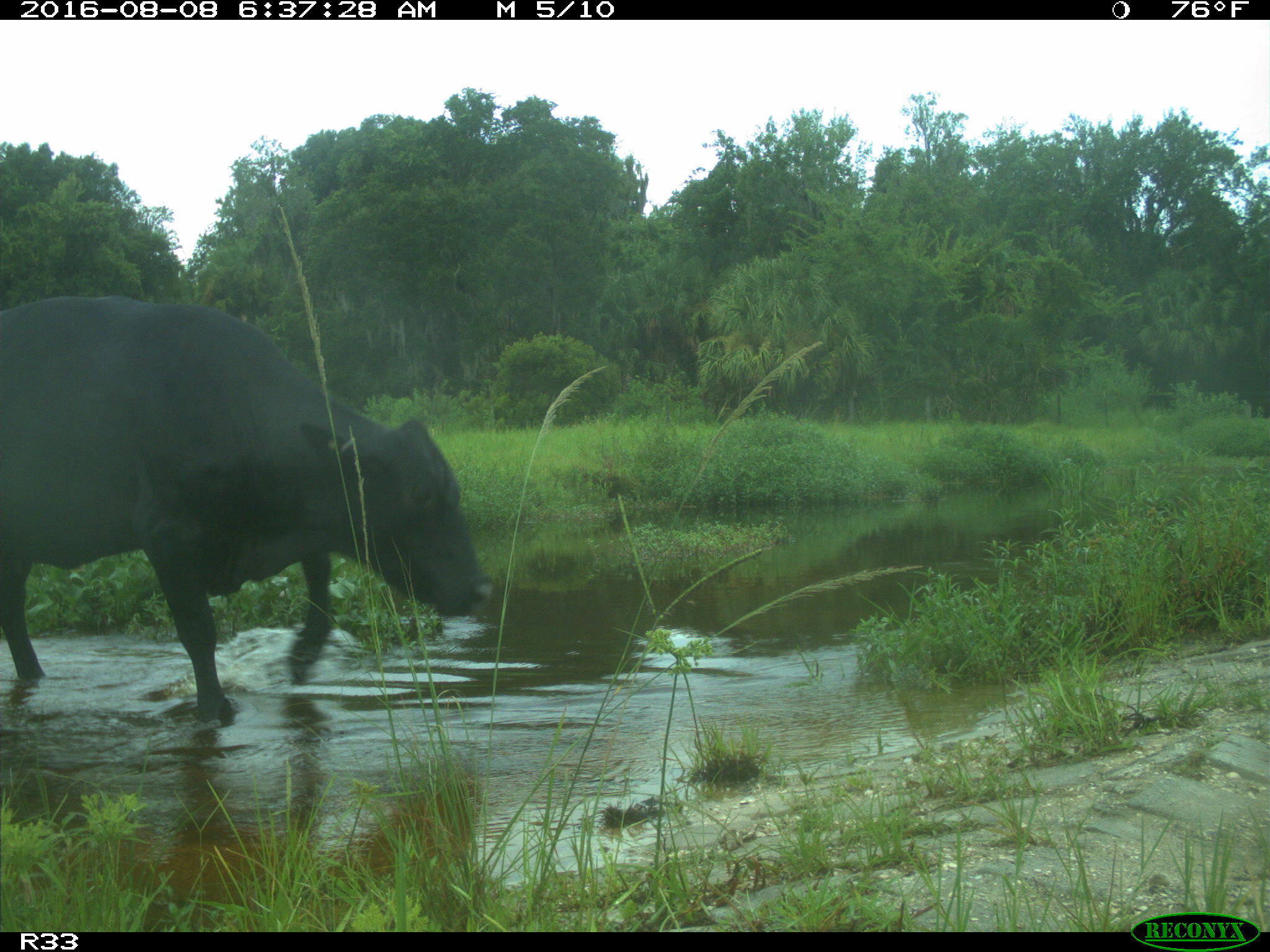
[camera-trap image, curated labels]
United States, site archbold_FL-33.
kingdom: Animalia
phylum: Chordata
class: Mammalia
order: Artiodactyla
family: Bovidae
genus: Bos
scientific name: Bos taurus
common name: domestic cow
Bos taurus (domestic cow).